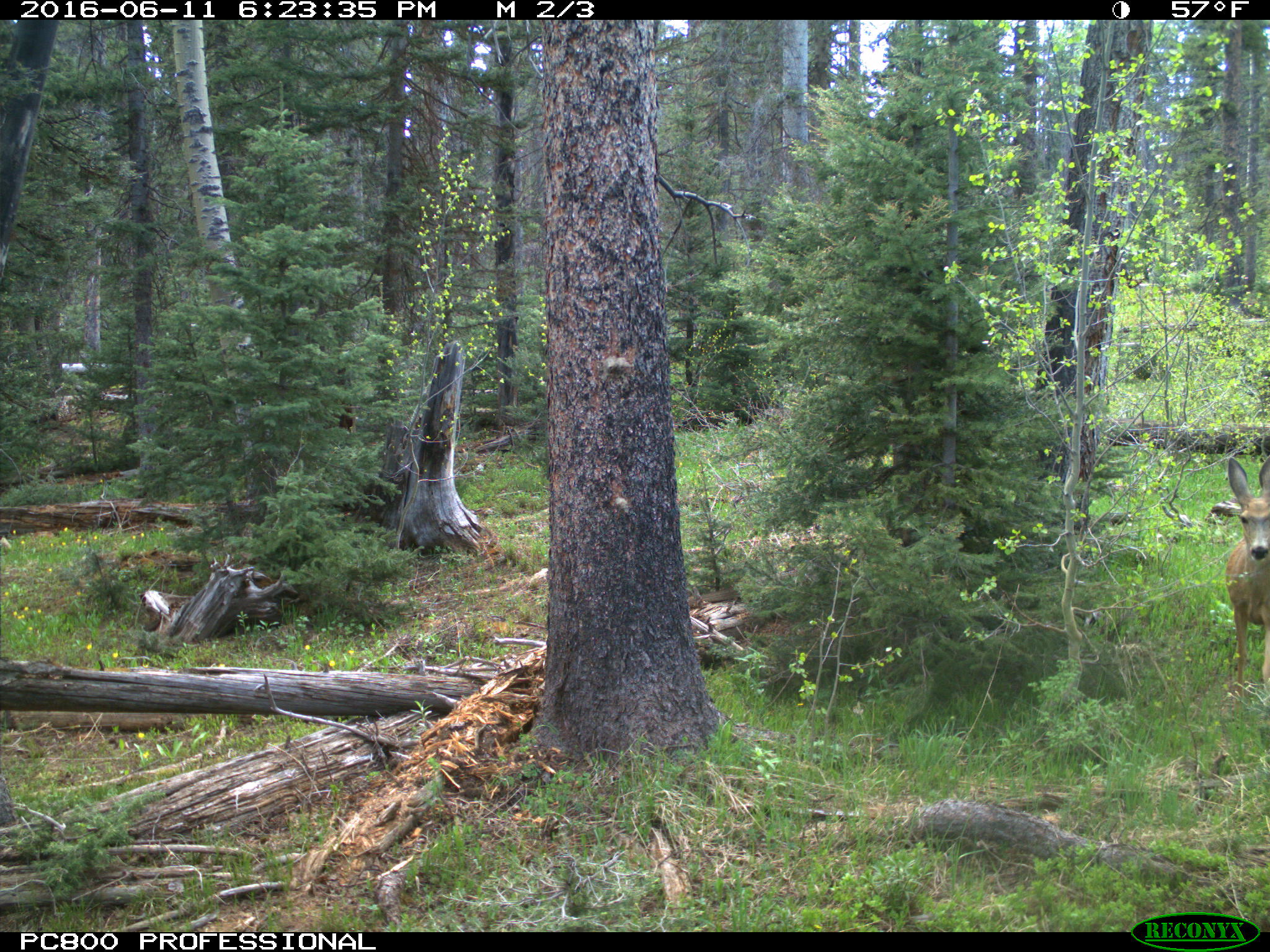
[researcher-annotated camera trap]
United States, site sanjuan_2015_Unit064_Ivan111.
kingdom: Animalia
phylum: Chordata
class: Mammalia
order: Artiodactyla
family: Cervidae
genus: Odocoileus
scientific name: Odocoileus hemionus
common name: mule deer